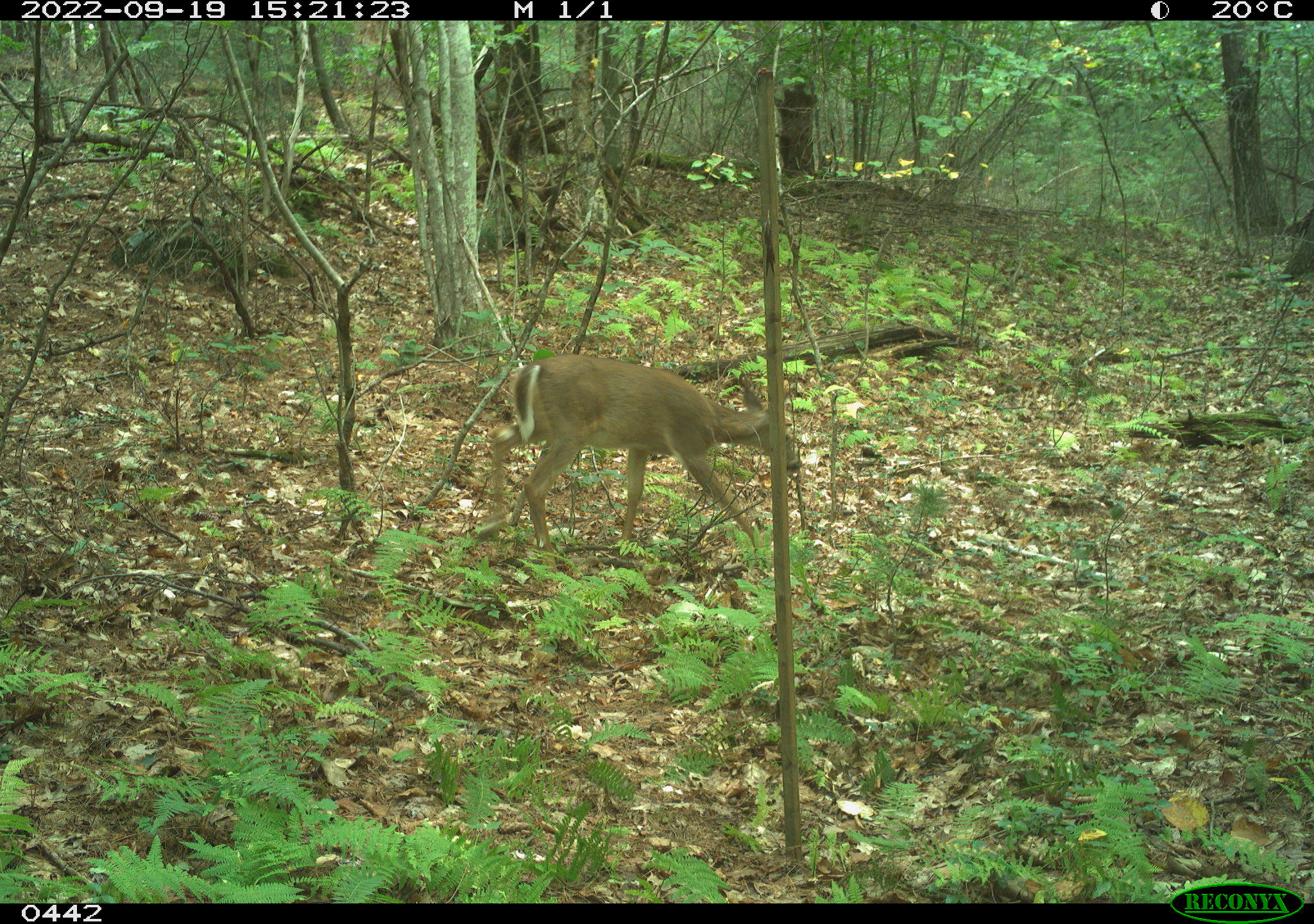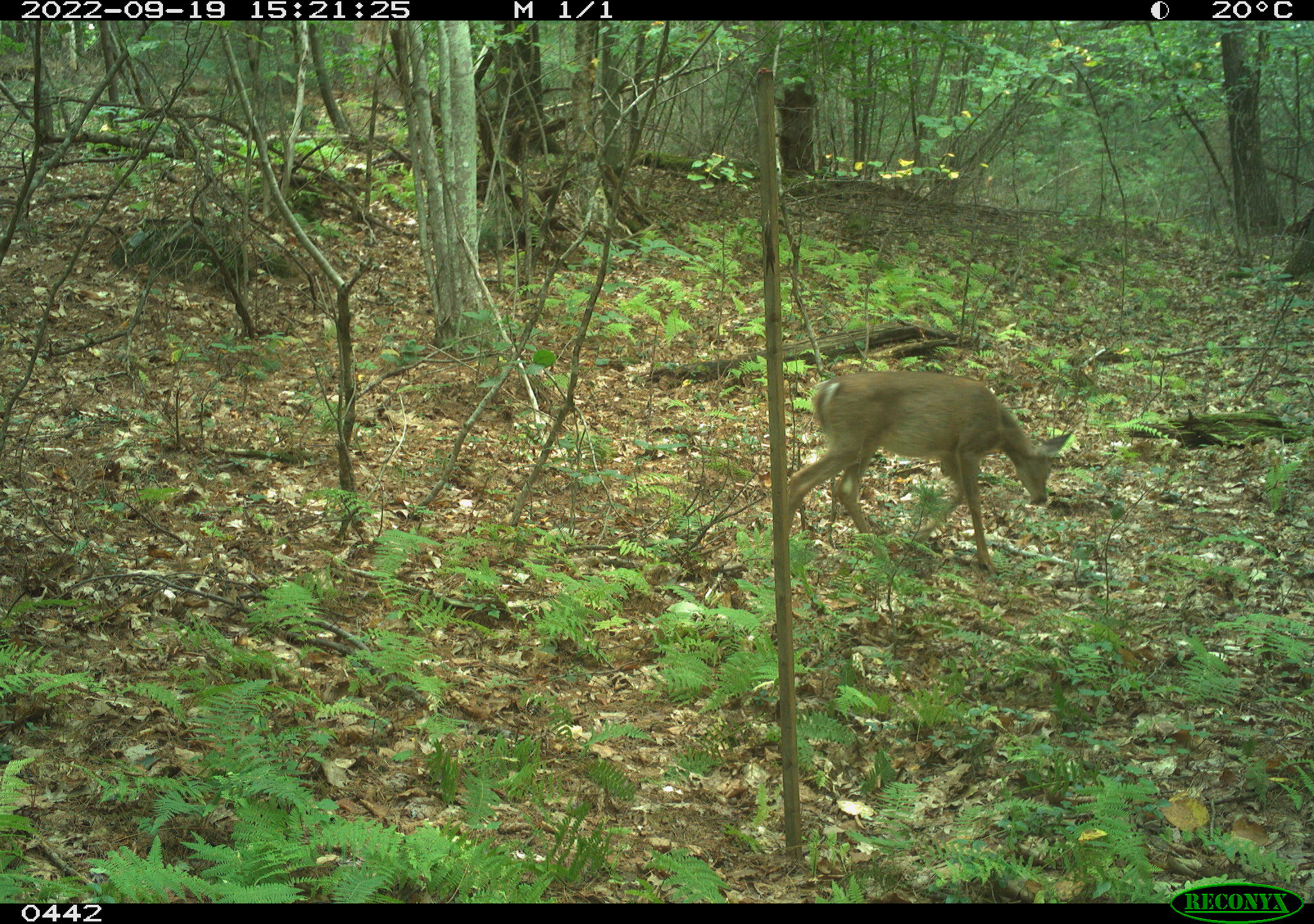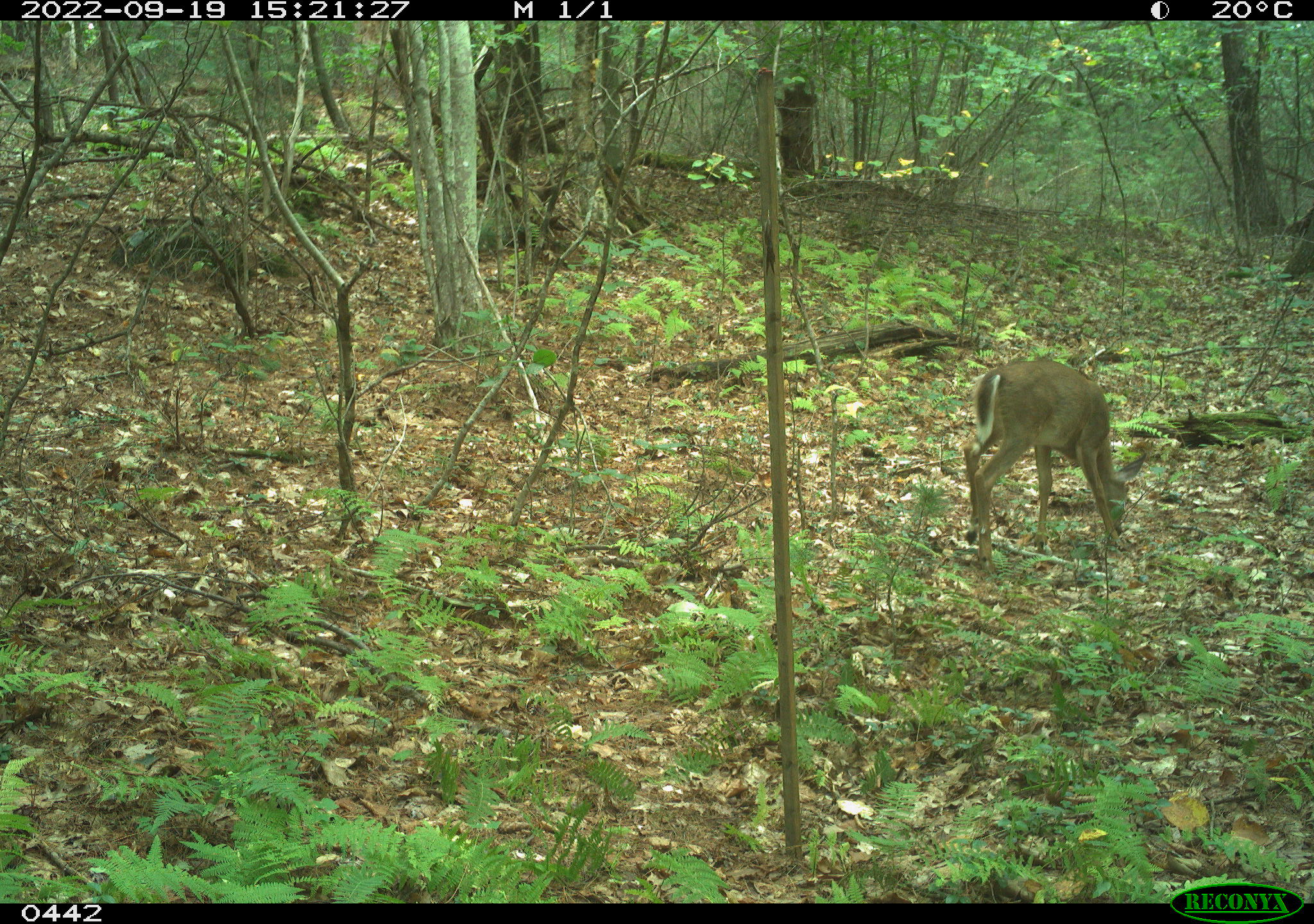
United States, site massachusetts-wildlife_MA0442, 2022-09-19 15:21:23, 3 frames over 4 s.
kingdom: Animalia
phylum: Chordata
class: Mammalia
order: Artiodactyla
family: Cervidae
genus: Odocoileus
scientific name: Odocoileus virginianus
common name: white-tailed deer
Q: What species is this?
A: White-tailed deer (Odocoileus virginianus).